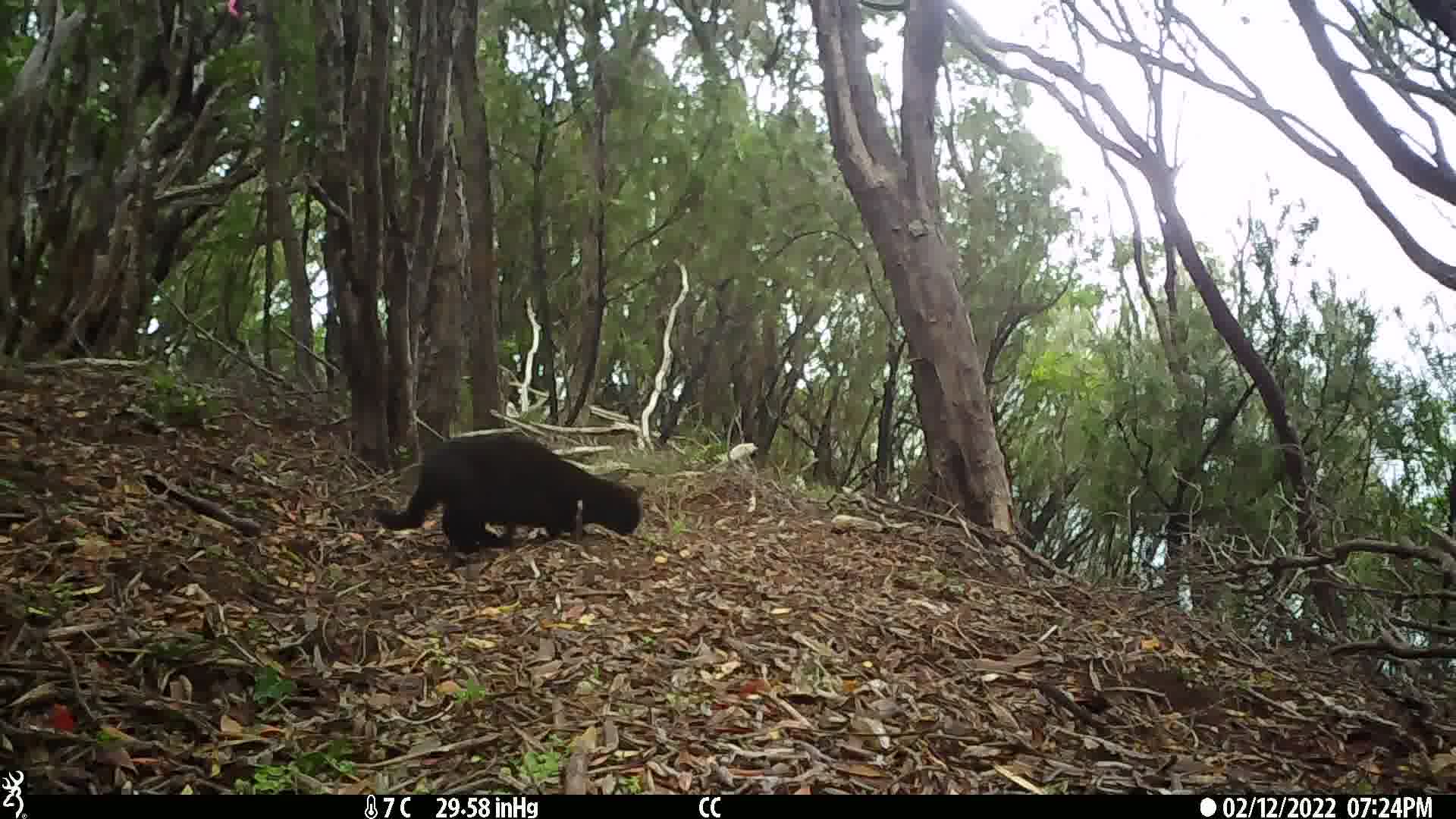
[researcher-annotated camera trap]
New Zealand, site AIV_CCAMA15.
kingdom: Animalia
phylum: Chordata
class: Mammalia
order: Carnivora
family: Felidae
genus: Felis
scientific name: Felis catus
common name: domestic cat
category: cat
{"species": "cat (domestic cat) (Felis catus)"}